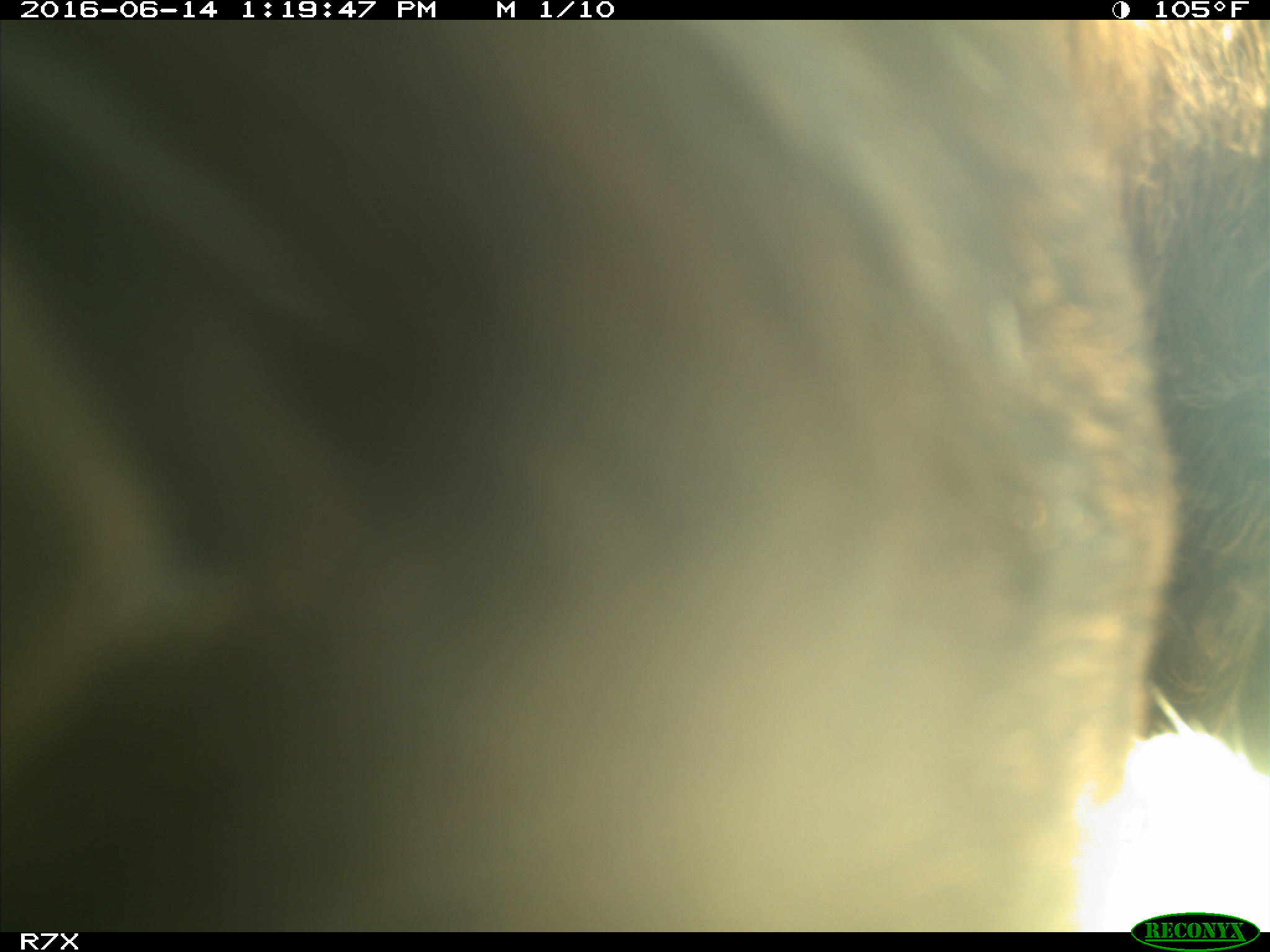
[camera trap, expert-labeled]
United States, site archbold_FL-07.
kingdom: Animalia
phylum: Chordata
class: Mammalia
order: Artiodactyla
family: Bovidae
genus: Bos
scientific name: Bos taurus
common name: domestic cow